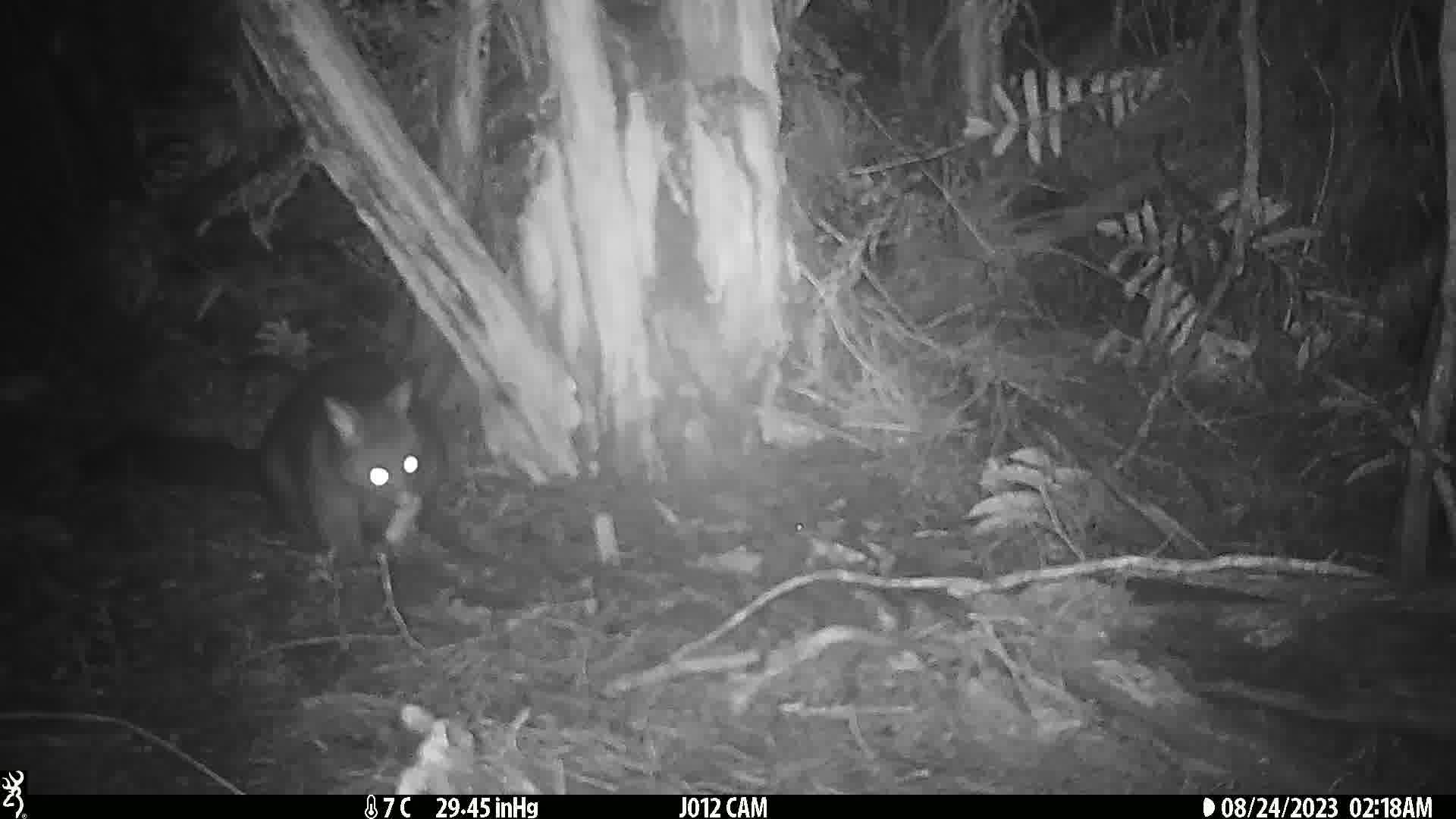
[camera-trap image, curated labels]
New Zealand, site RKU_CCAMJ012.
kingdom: Animalia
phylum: Chordata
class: Mammalia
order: Diprotodontia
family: Phalangeridae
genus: Trichosurus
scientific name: Trichosurus vulpecula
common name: common brushtail possum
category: possum